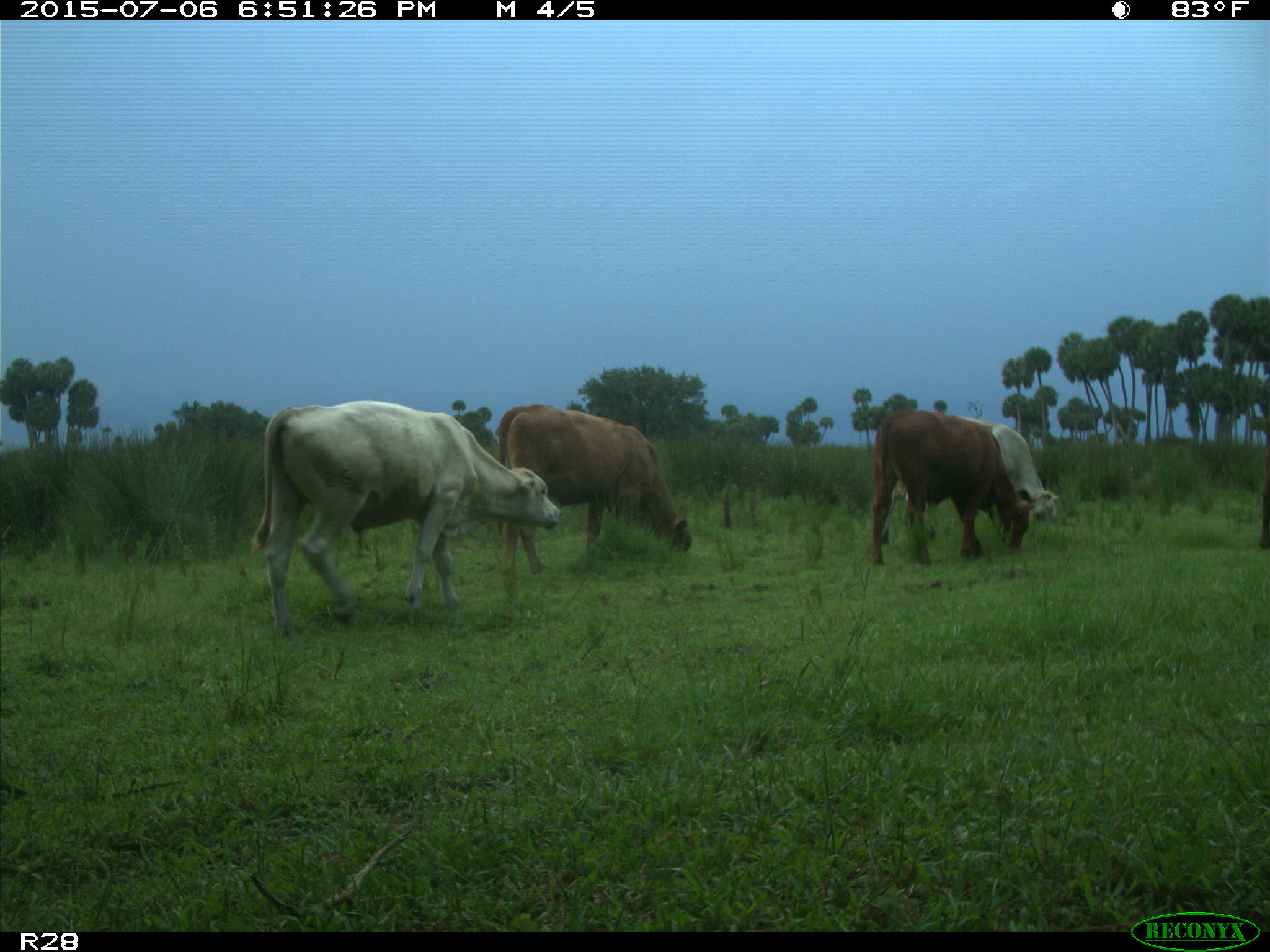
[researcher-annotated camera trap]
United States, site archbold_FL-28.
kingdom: Animalia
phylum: Chordata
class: Mammalia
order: Artiodactyla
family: Bovidae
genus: Bos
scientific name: Bos taurus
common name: domestic cow